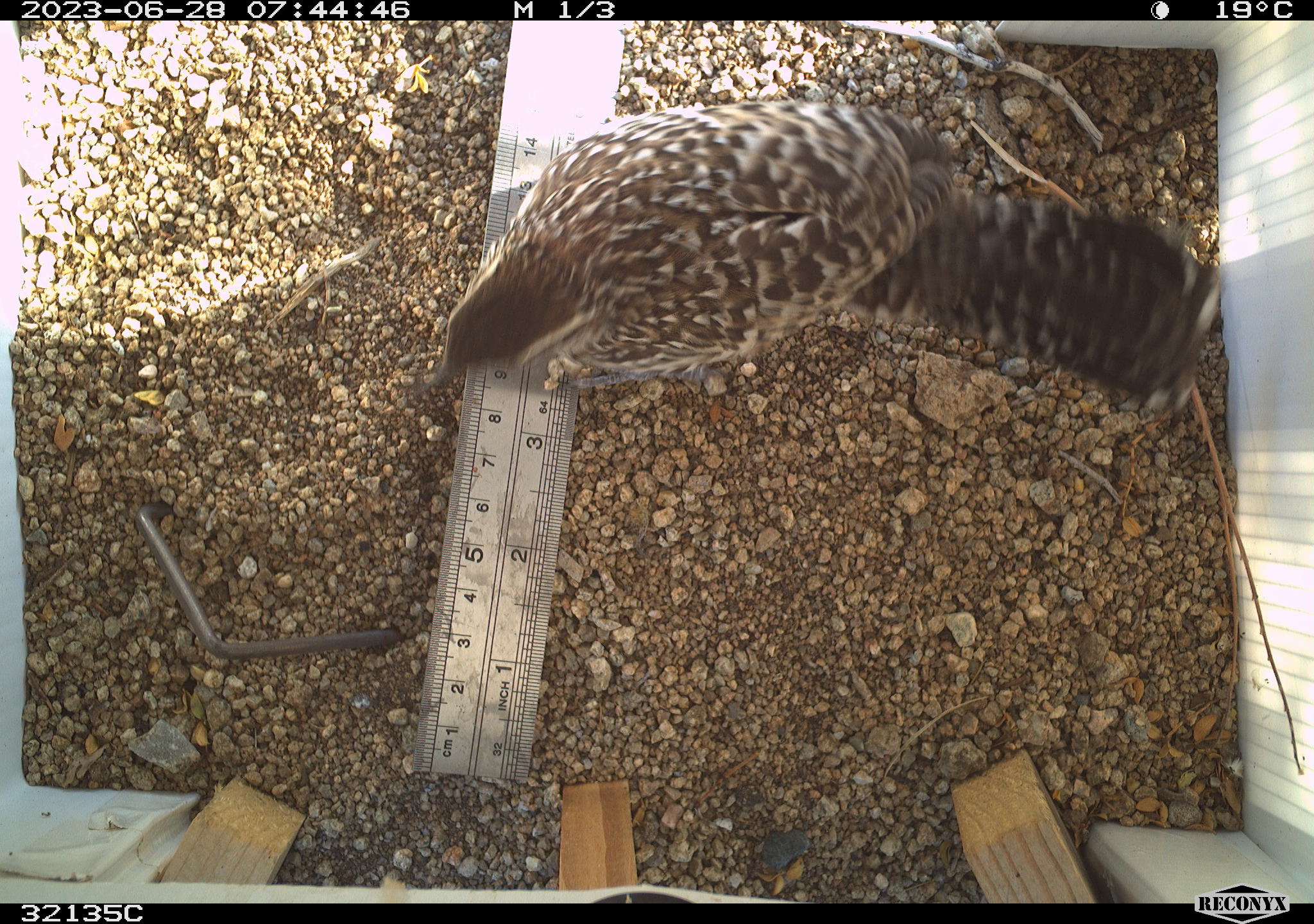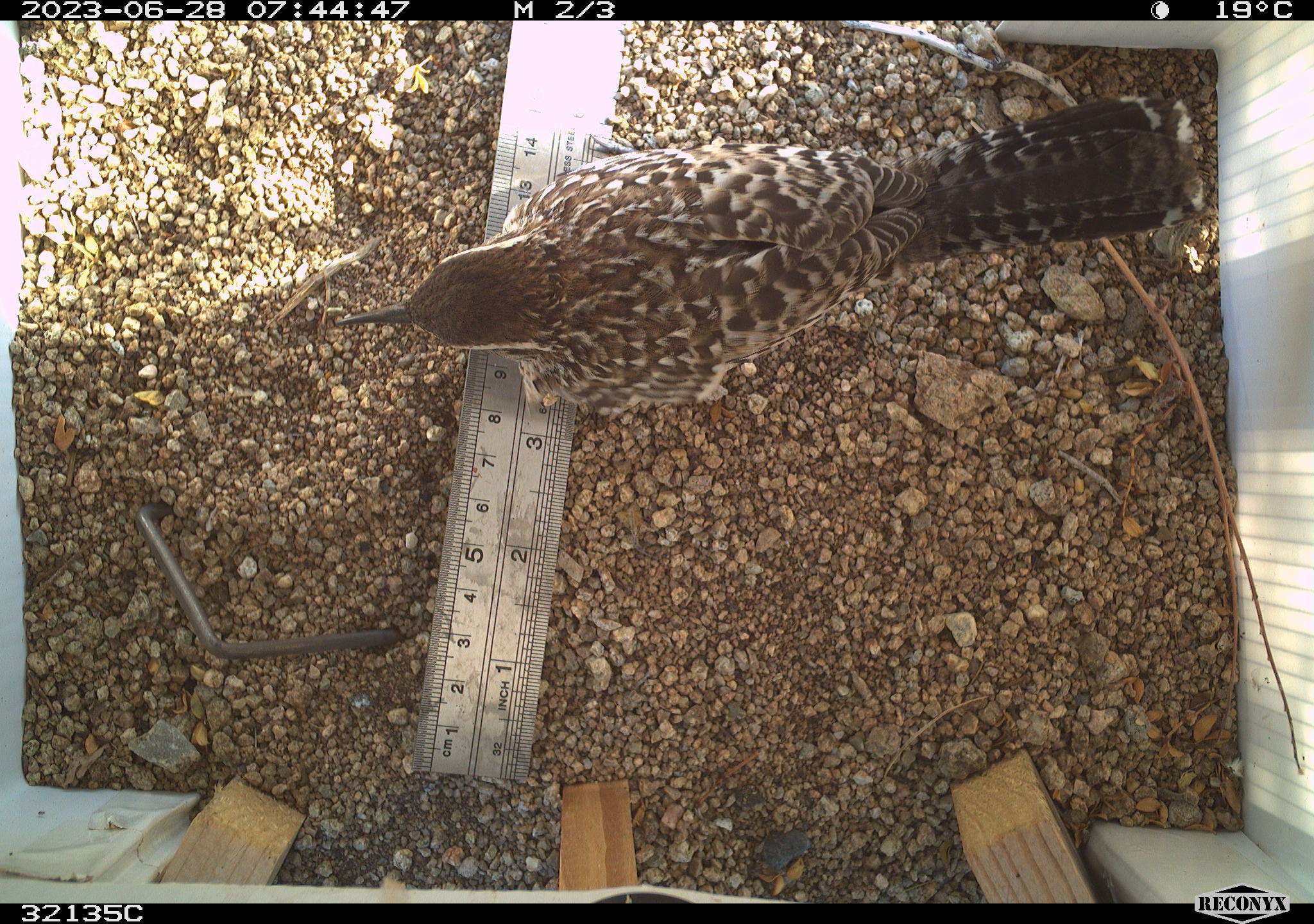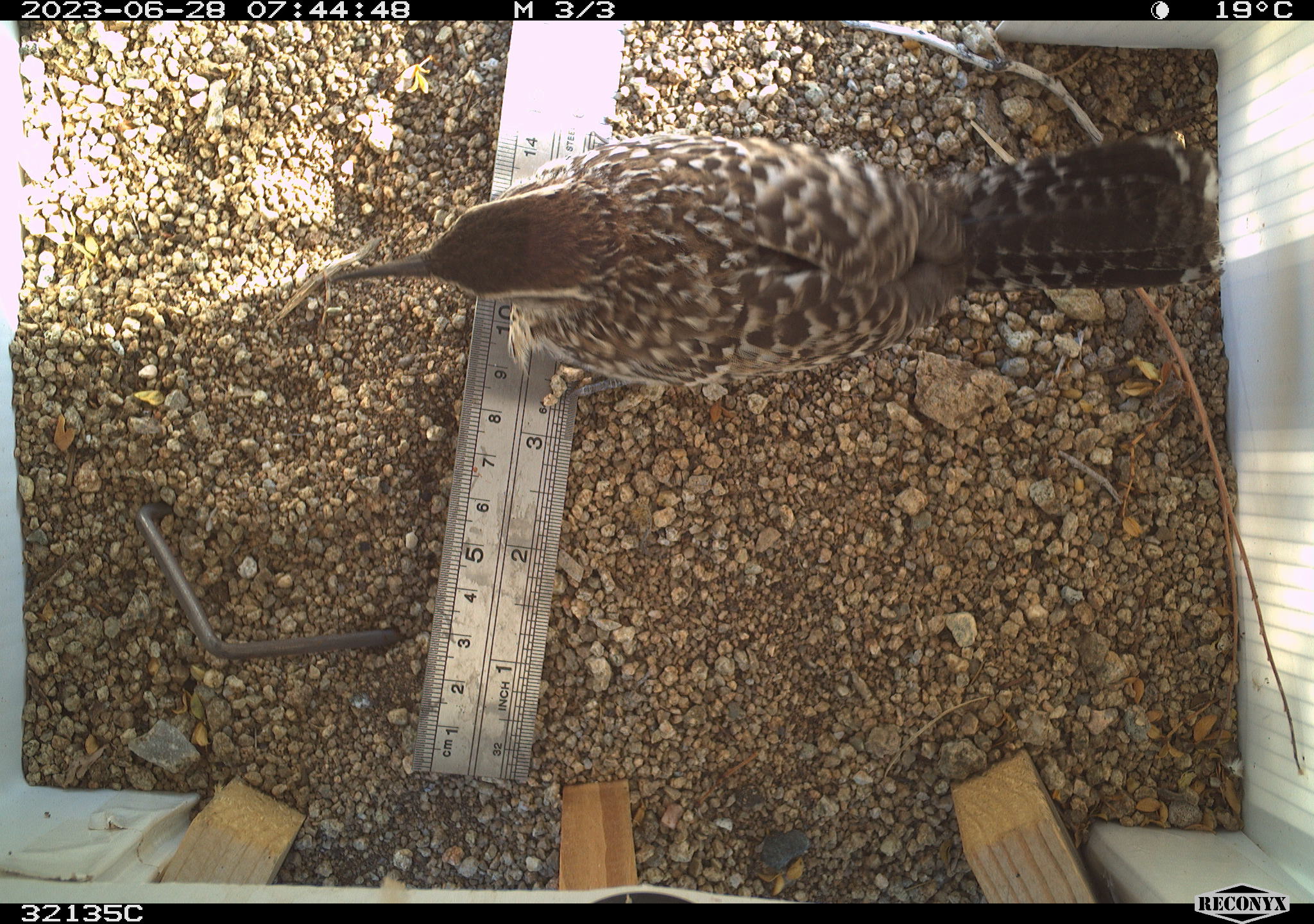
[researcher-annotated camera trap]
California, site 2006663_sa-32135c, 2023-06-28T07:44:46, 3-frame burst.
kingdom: Animalia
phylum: Chordata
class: Aves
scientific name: Aves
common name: bird